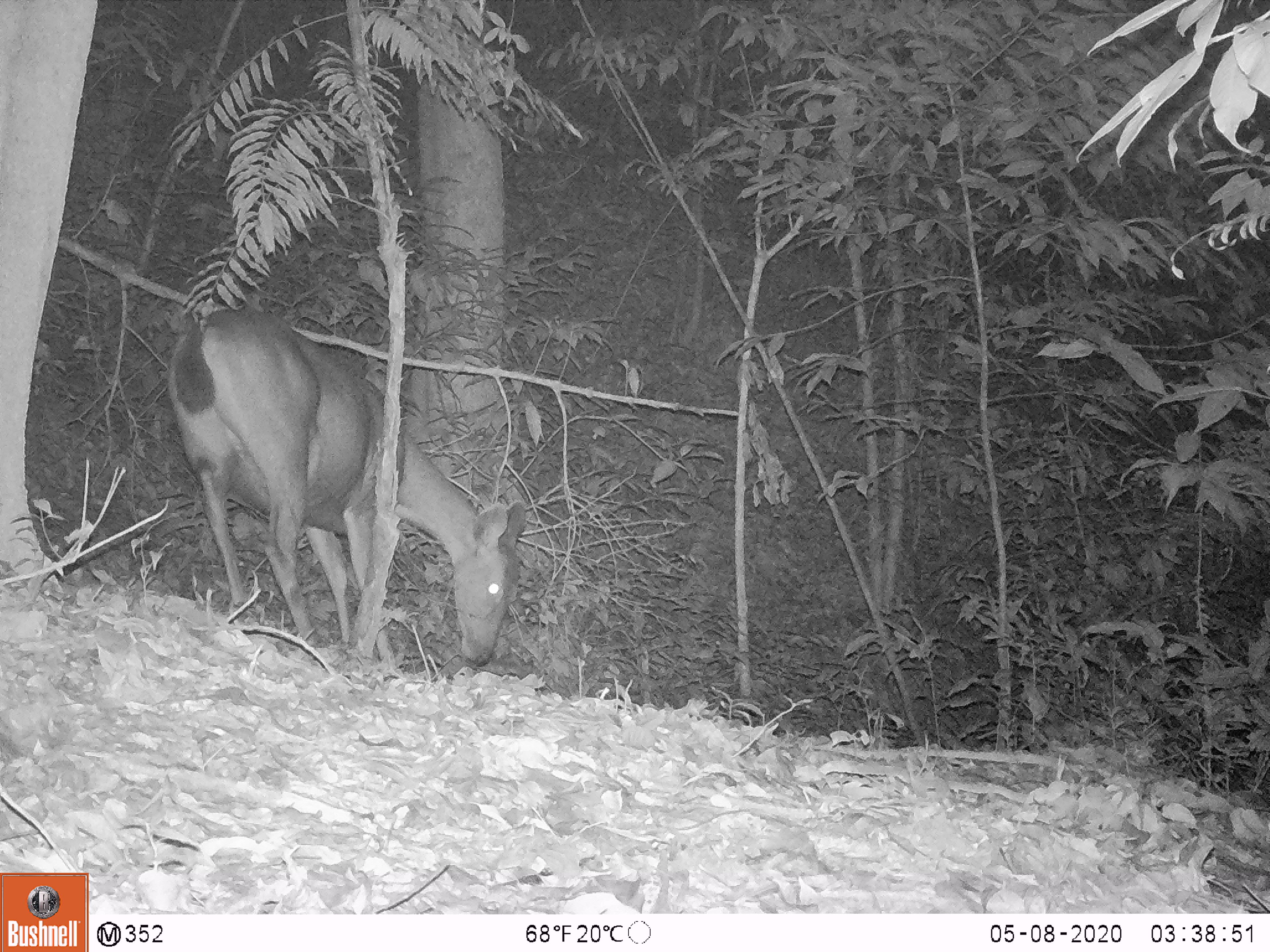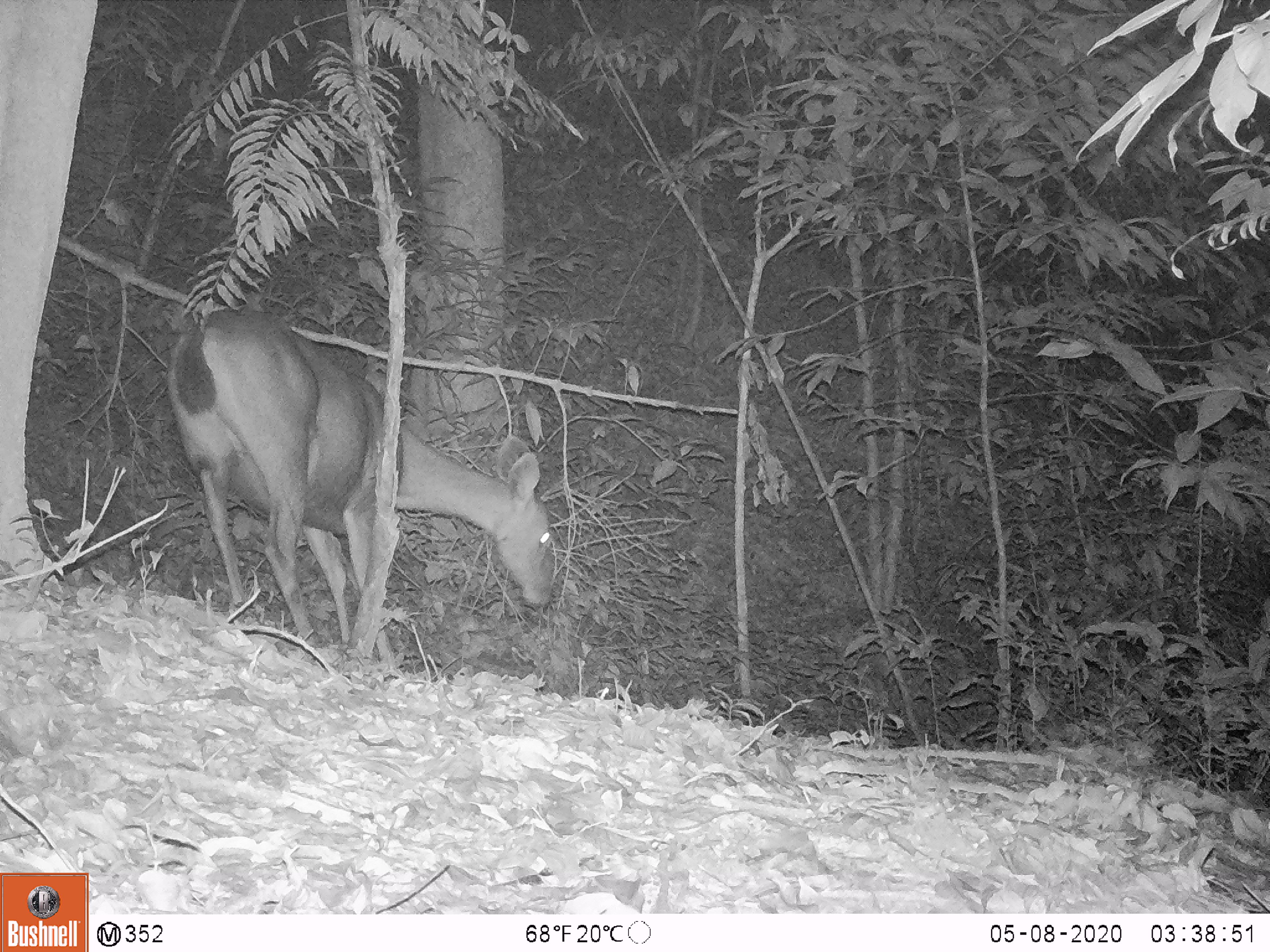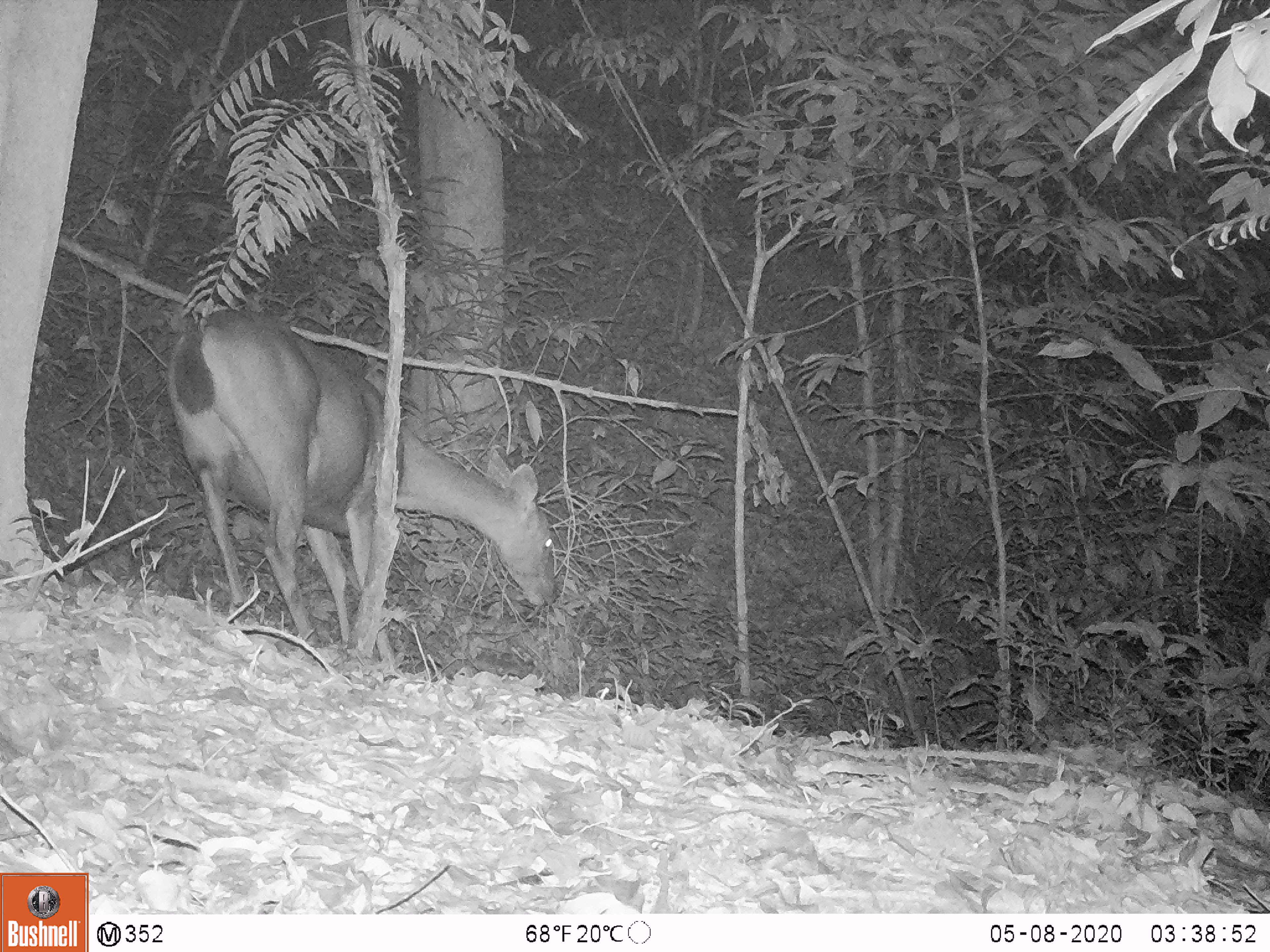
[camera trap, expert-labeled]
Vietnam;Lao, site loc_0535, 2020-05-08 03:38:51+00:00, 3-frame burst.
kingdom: Animalia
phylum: Chordata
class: Mammalia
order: Artiodactyla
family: Cervidae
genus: Rusa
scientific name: Rusa unicolor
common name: sambar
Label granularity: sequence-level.